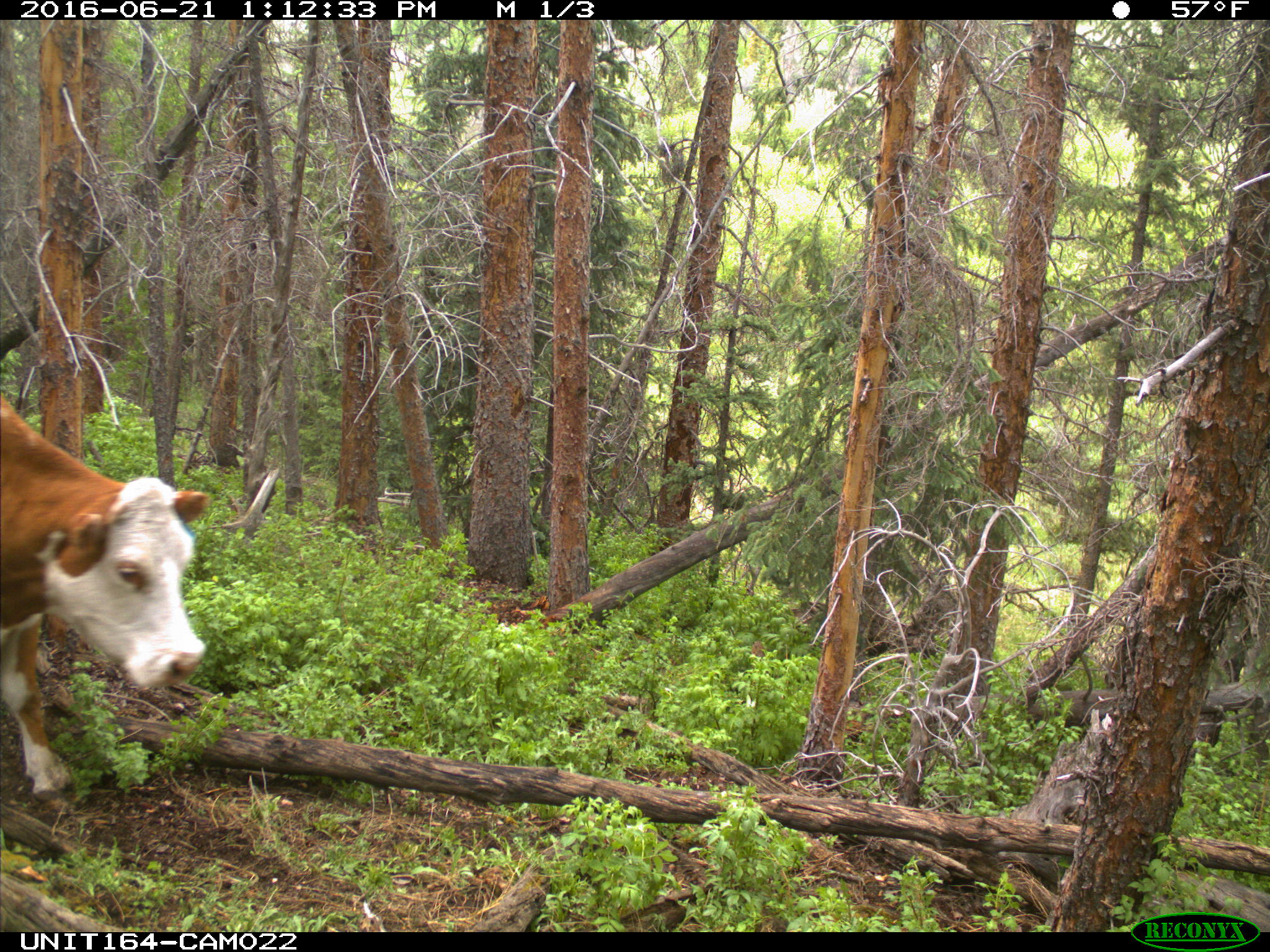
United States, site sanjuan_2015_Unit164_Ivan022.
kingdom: Animalia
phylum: Chordata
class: Mammalia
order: Artiodactyla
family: Bovidae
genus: Bos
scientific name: Bos taurus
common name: domestic cow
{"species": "Bos taurus (domestic cow)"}